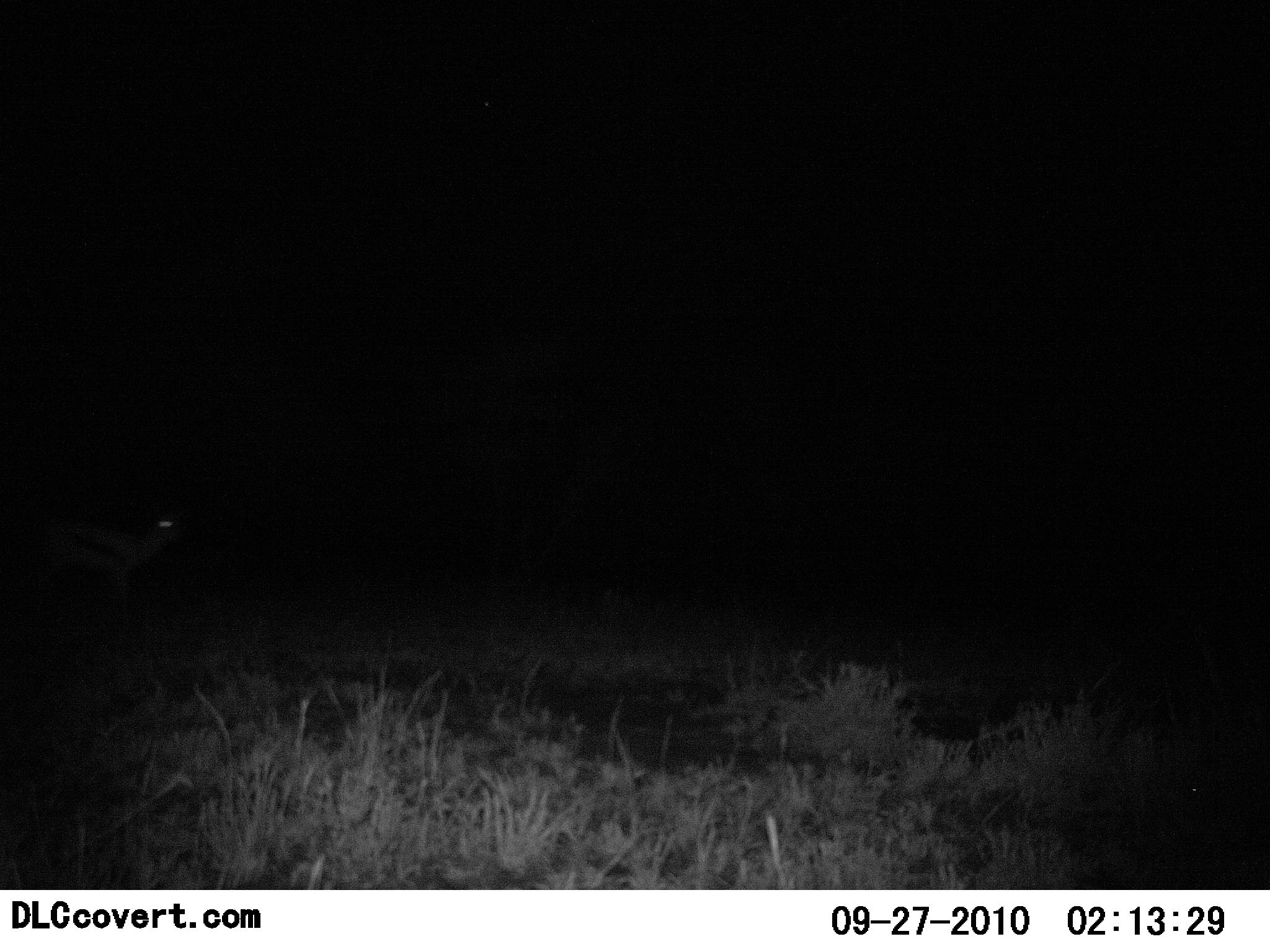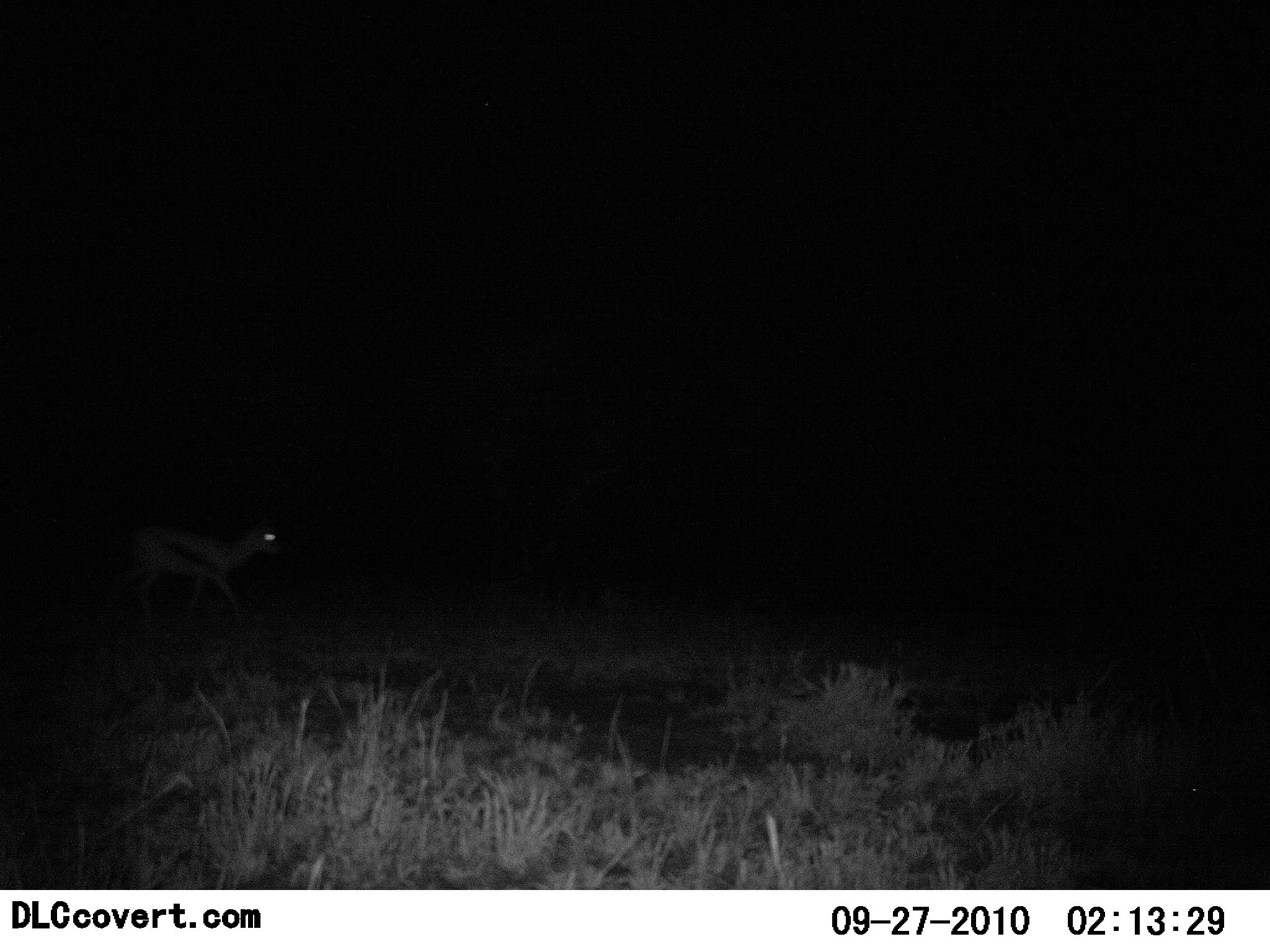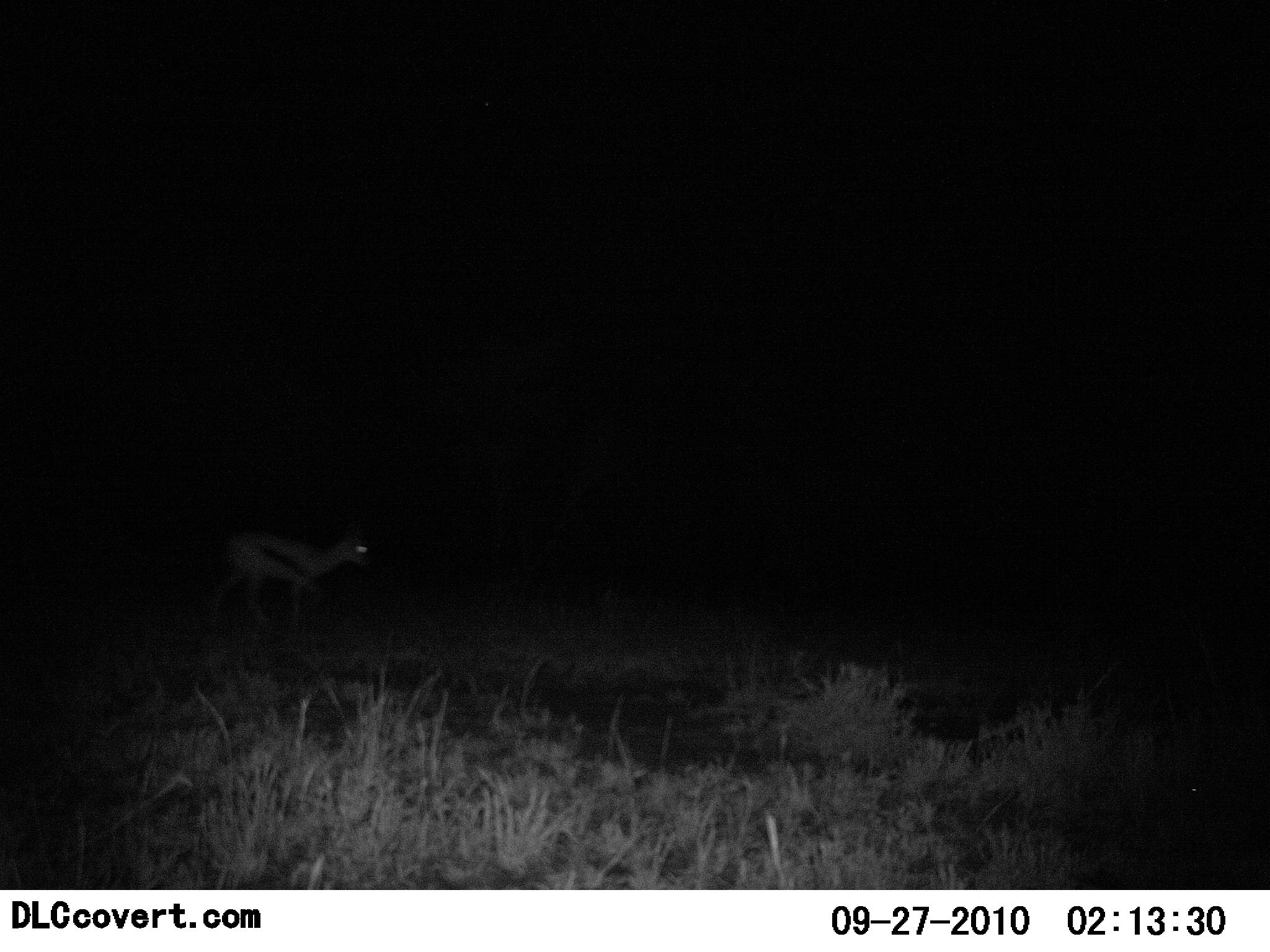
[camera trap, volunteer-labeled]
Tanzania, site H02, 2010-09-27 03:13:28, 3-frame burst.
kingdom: Animalia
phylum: Chordata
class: Mammalia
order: Artiodactyla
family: Bovidae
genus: Eudorcas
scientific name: Eudorcas thomsonii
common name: thomson's gazelle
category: gazellethomsons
Gazellethomsons (thomson's gazelle) (Eudorcas thomsonii), count 1. Behavior (volunteer vote fractions): standing 8%, resting 0%, moving 100%, interacting 0%. Young present (vote fraction): 0%. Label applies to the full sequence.